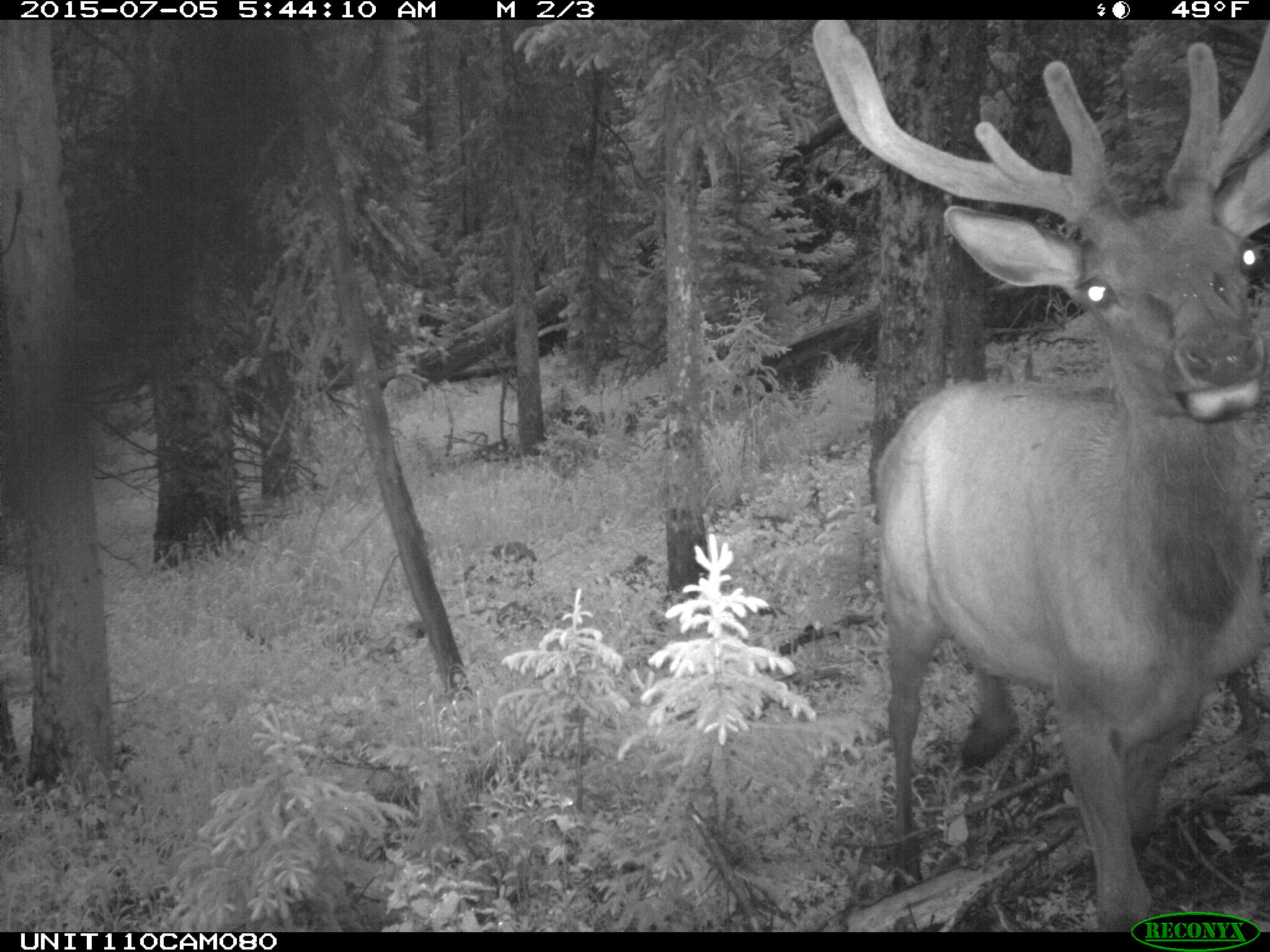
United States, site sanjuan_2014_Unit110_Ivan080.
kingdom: Animalia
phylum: Chordata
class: Mammalia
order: Artiodactyla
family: Cervidae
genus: Cervus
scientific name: Cervus elaphus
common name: red deer